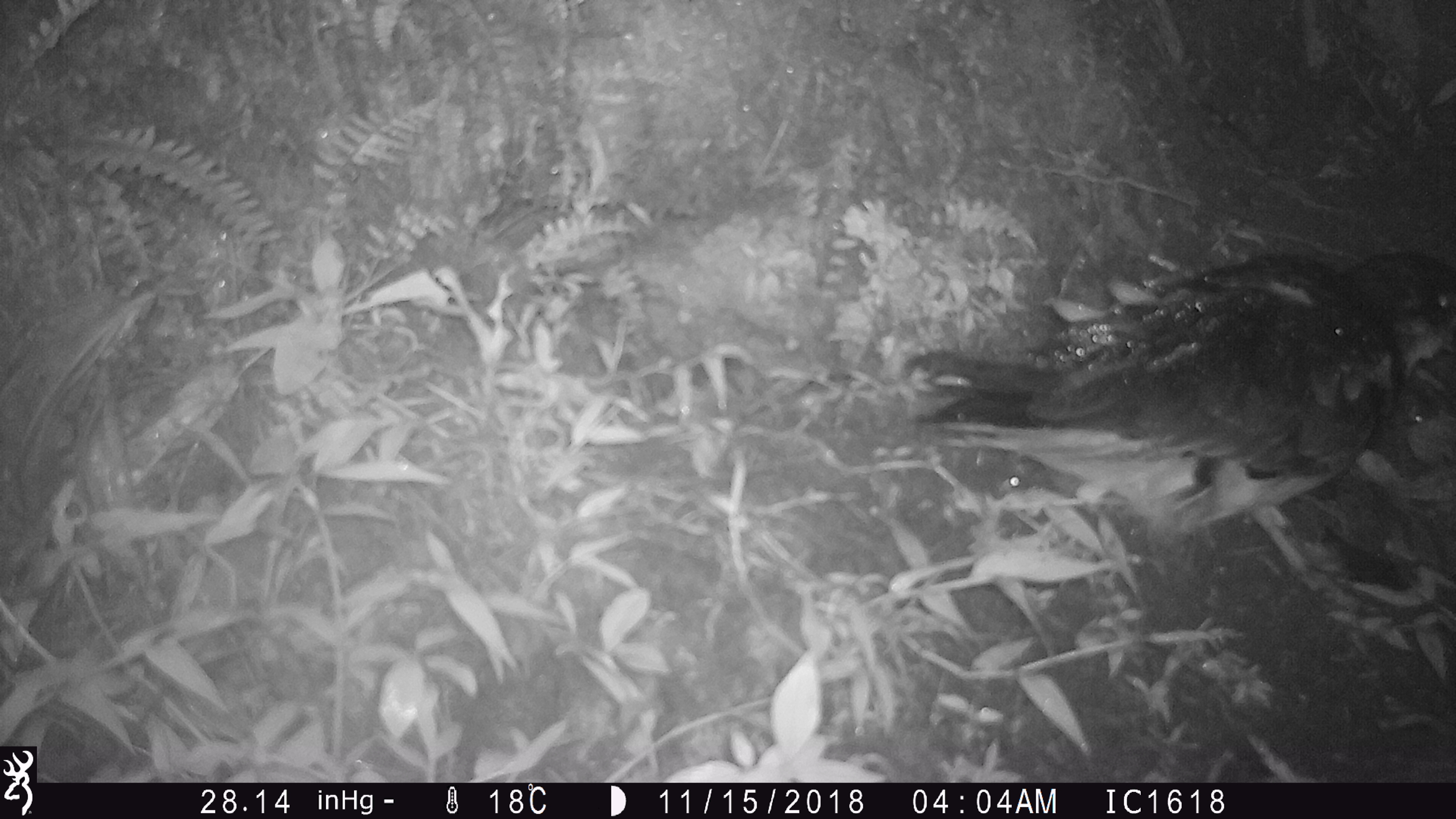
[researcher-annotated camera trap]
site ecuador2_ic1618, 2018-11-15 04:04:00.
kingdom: Animalia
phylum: Chordata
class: Aves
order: Procellariiformes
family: Procellariidae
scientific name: Procellariidae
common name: petrel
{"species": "petrel (Procellariidae)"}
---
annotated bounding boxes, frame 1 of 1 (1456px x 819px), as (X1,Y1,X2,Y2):
petrel: (864,152,1456,596)